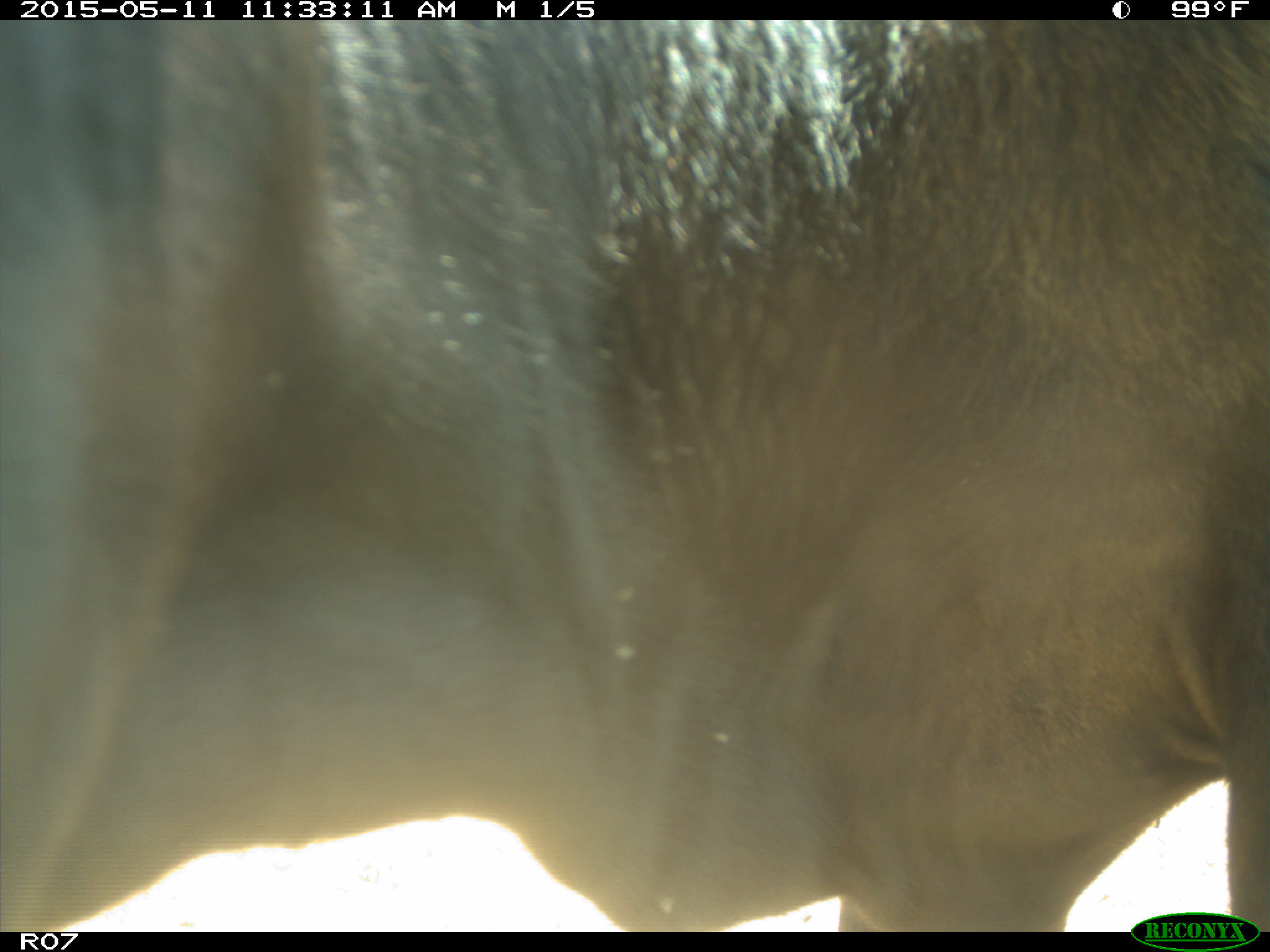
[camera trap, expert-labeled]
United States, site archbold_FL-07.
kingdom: Animalia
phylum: Chordata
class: Mammalia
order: Artiodactyla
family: Bovidae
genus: Bos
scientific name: Bos taurus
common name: domestic cow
Bos taurus (domestic cow).